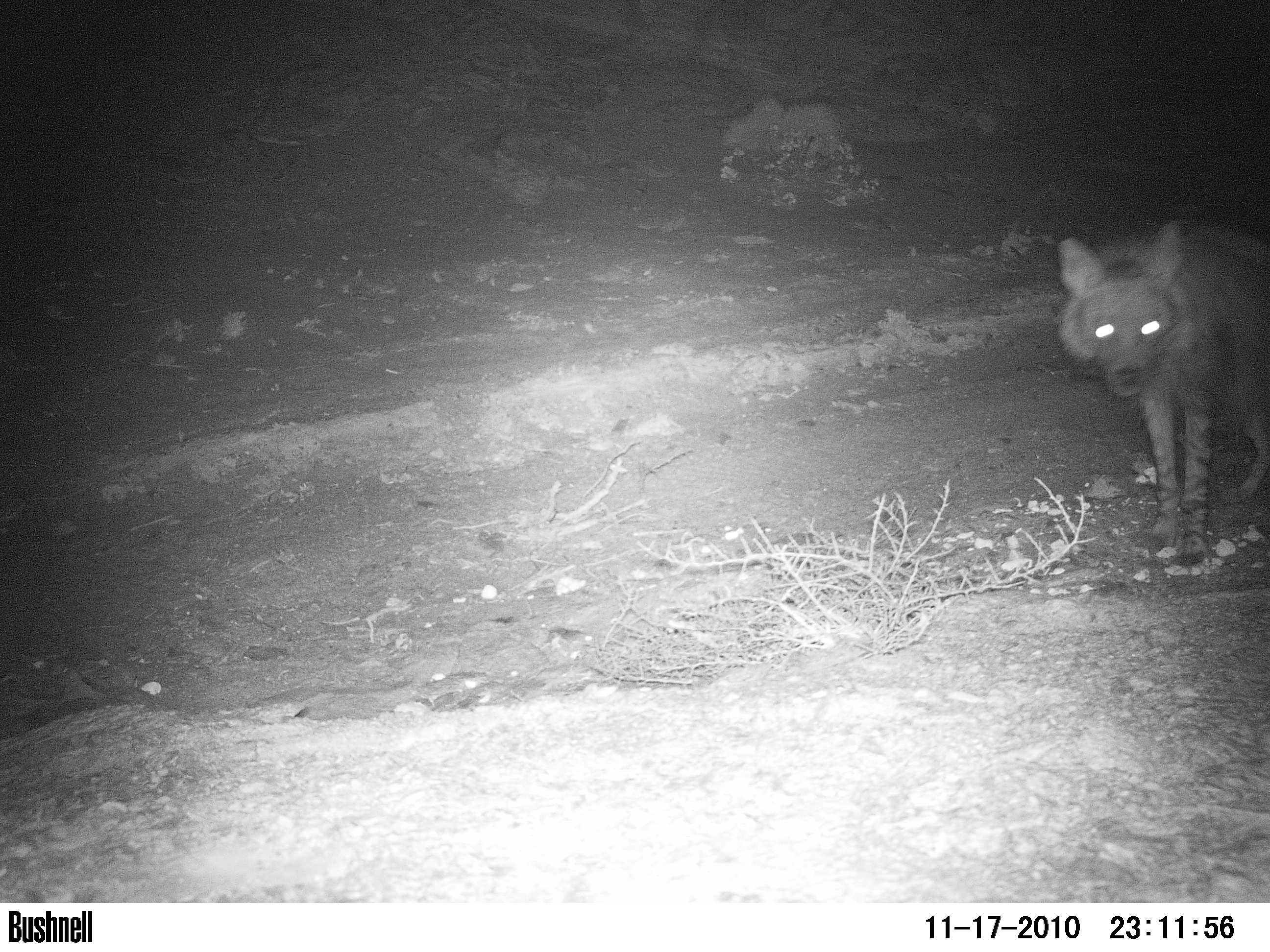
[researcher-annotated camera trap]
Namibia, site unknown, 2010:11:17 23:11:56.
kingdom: Animalia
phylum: Chordata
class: Mammalia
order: Carnivora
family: Hyaenidae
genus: Parahyaena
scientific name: Parahyaena brunnea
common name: brown hyena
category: hyaena brunnea